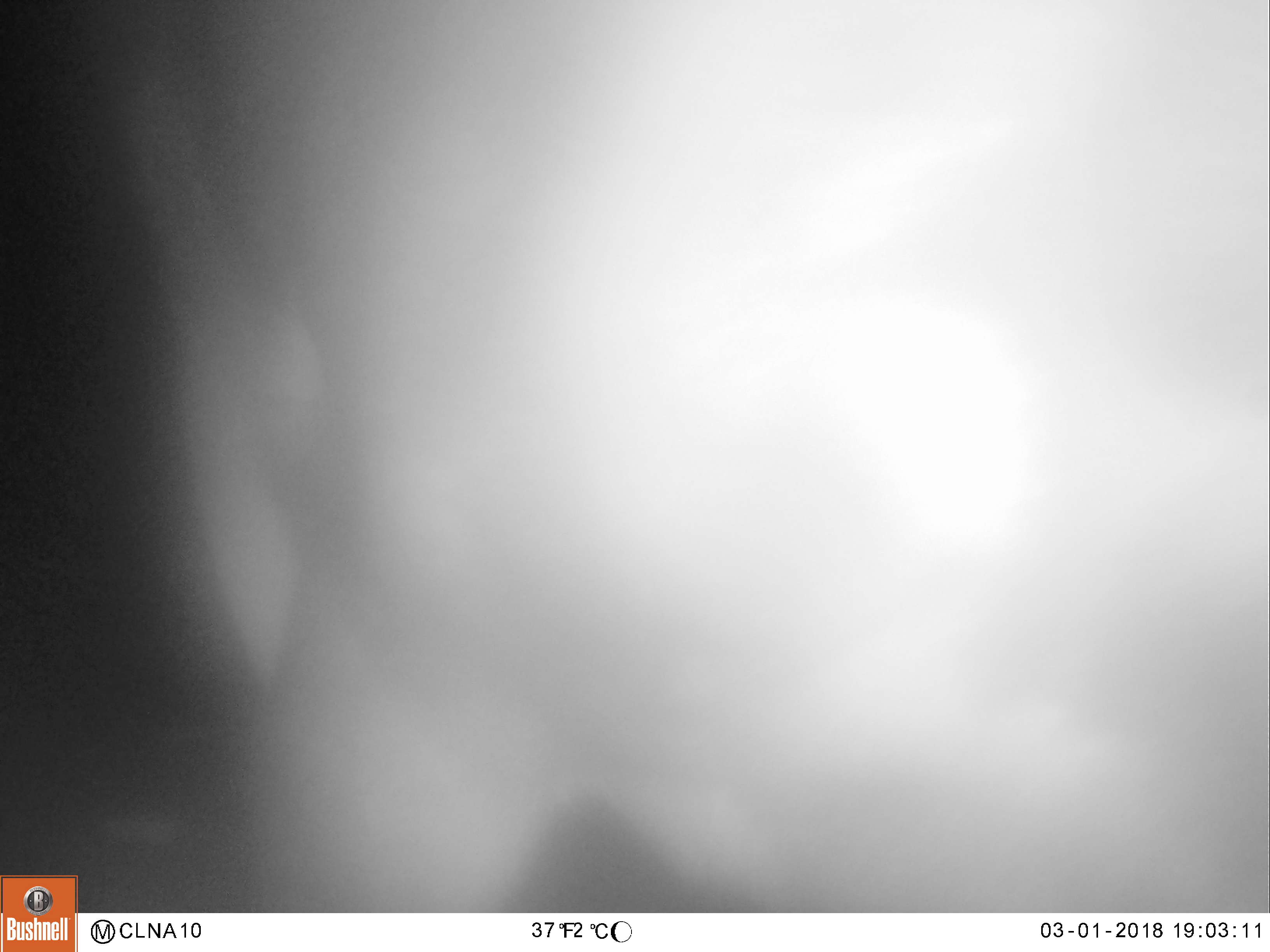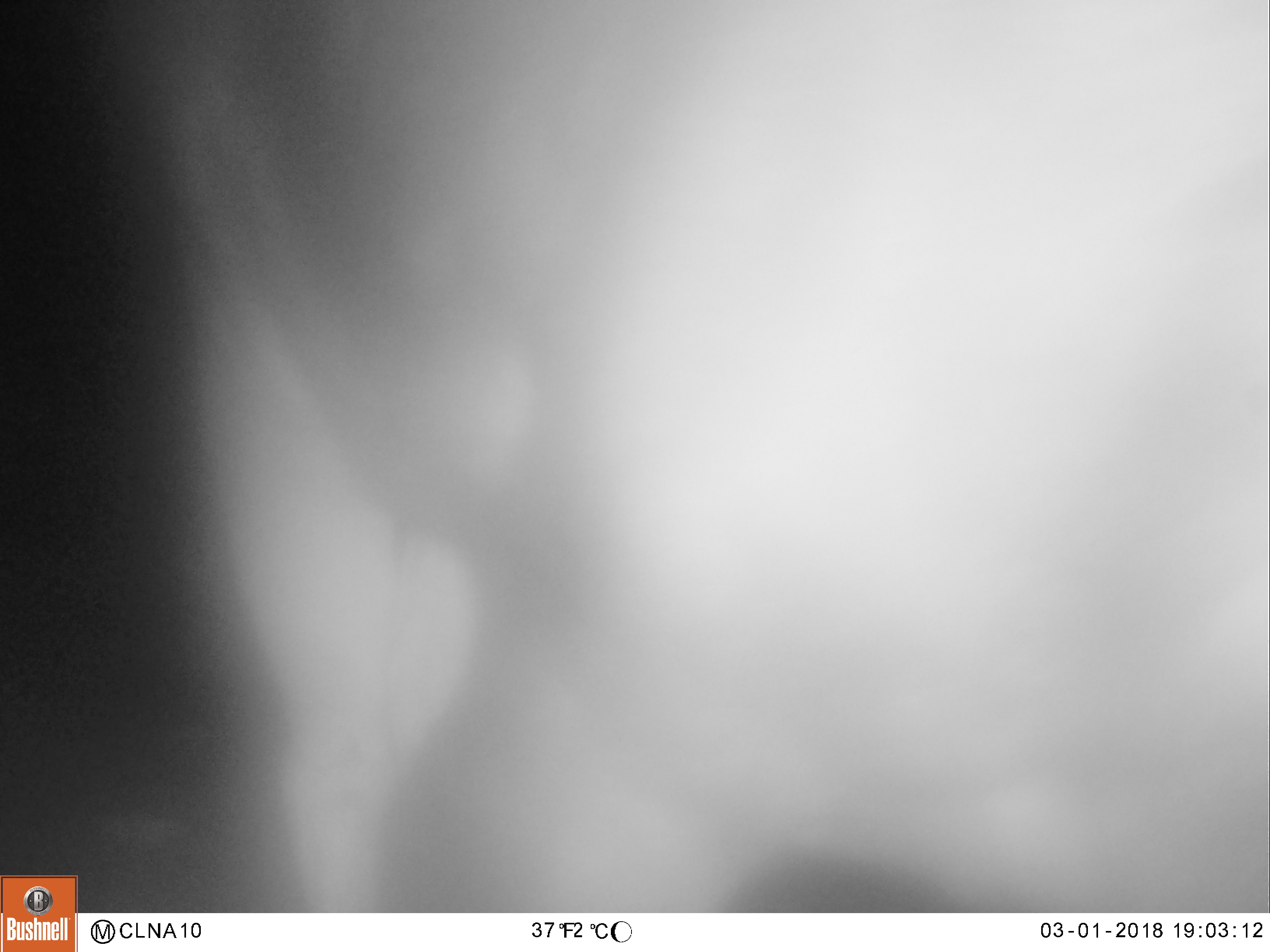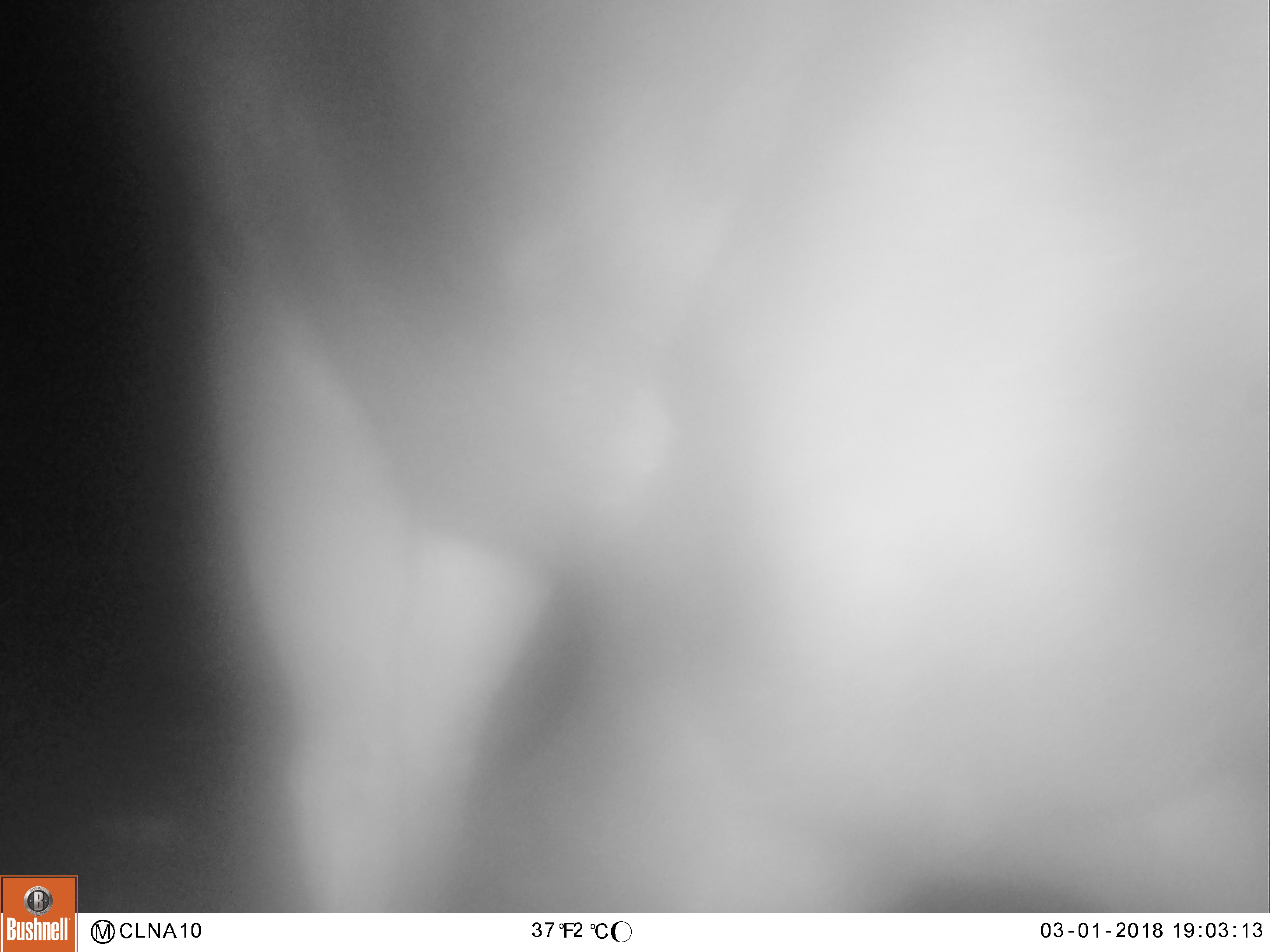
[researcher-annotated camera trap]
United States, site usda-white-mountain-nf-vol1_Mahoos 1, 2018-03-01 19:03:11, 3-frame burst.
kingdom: Animalia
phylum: Chordata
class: Mammalia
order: Artiodactyla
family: Cervidae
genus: Alces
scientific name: Alces alces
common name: moose